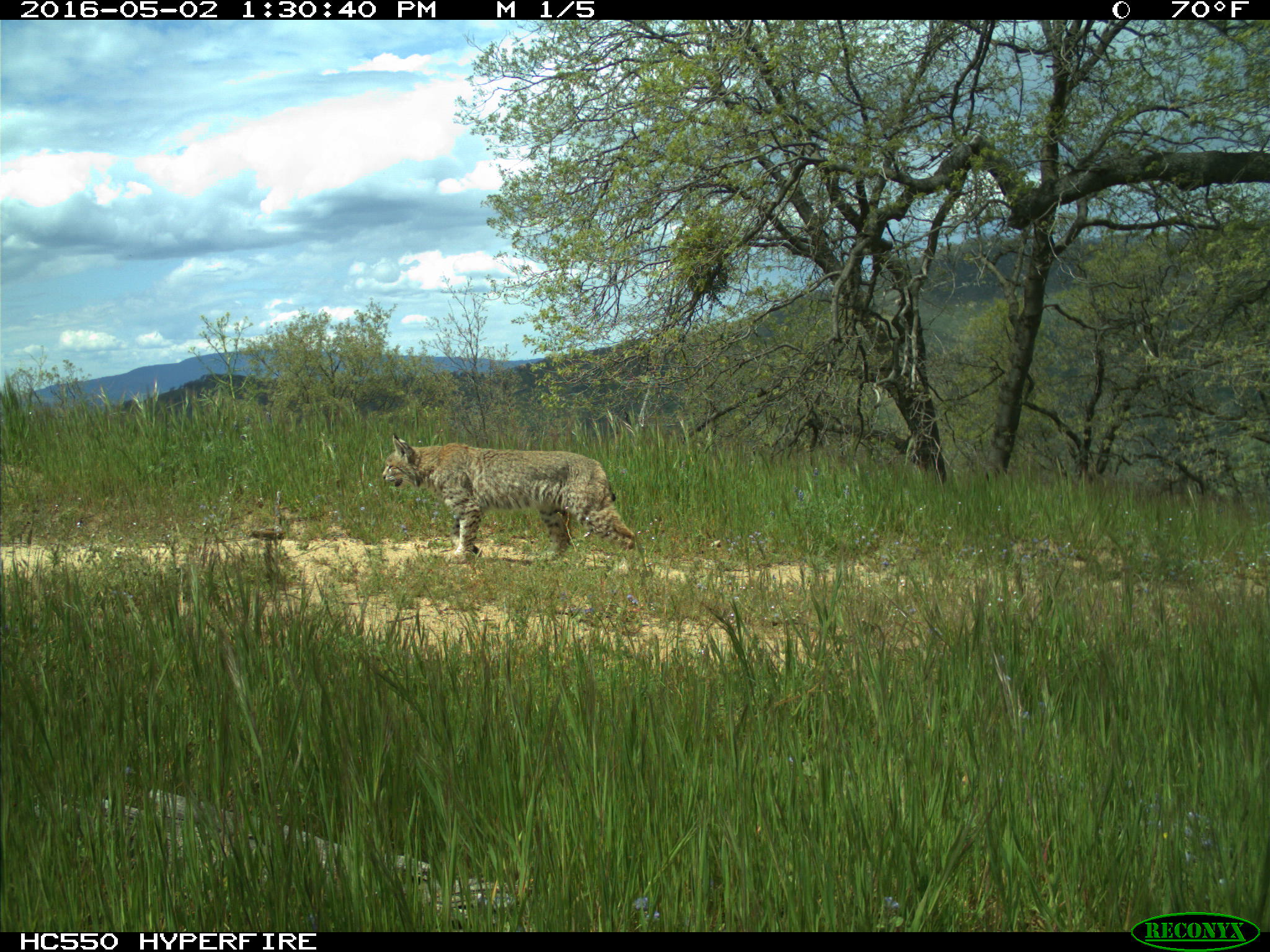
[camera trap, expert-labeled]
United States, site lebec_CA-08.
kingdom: Animalia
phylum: Chordata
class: Mammalia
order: Carnivora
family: Felidae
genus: Lynx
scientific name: Lynx rufus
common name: bobcat